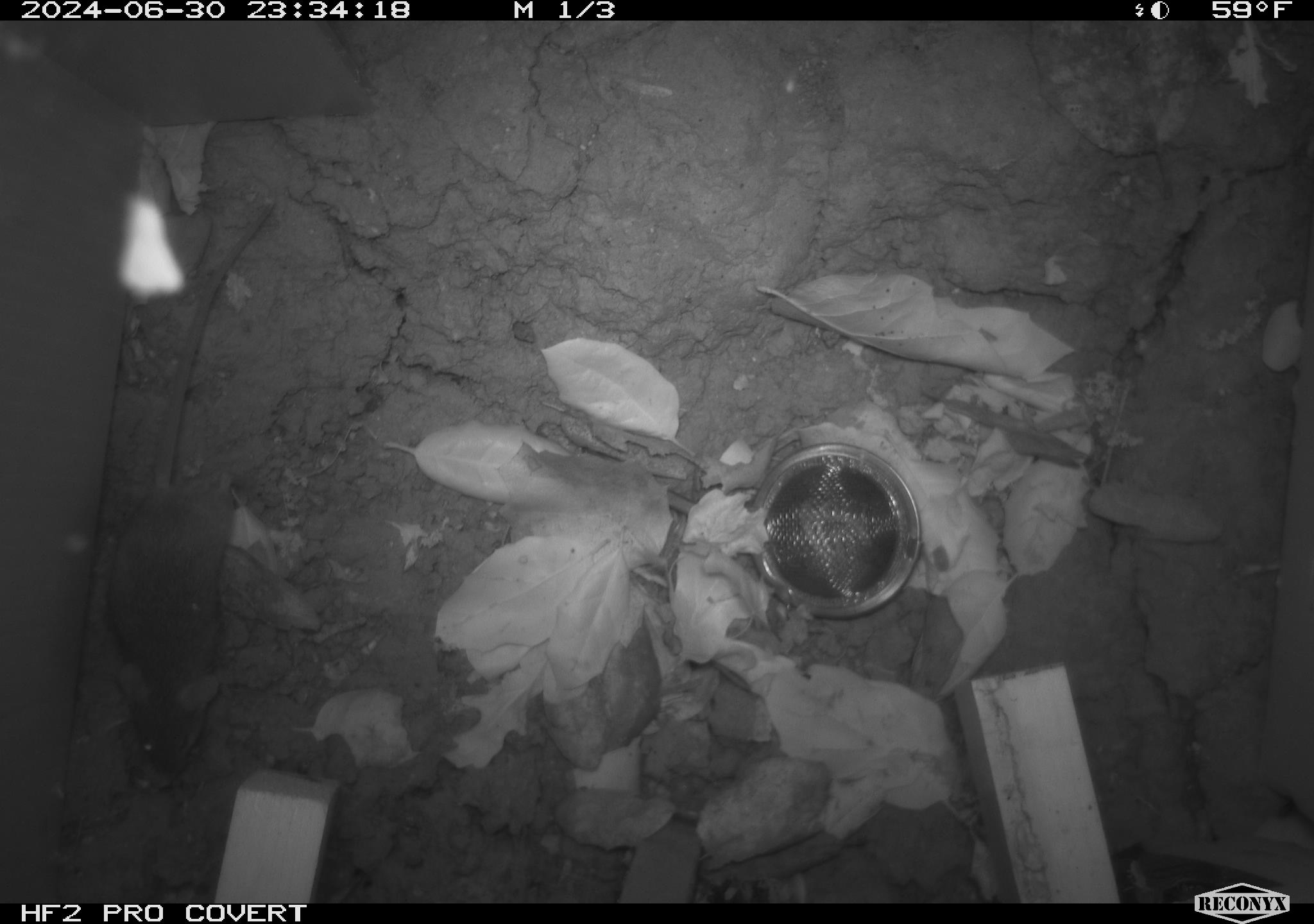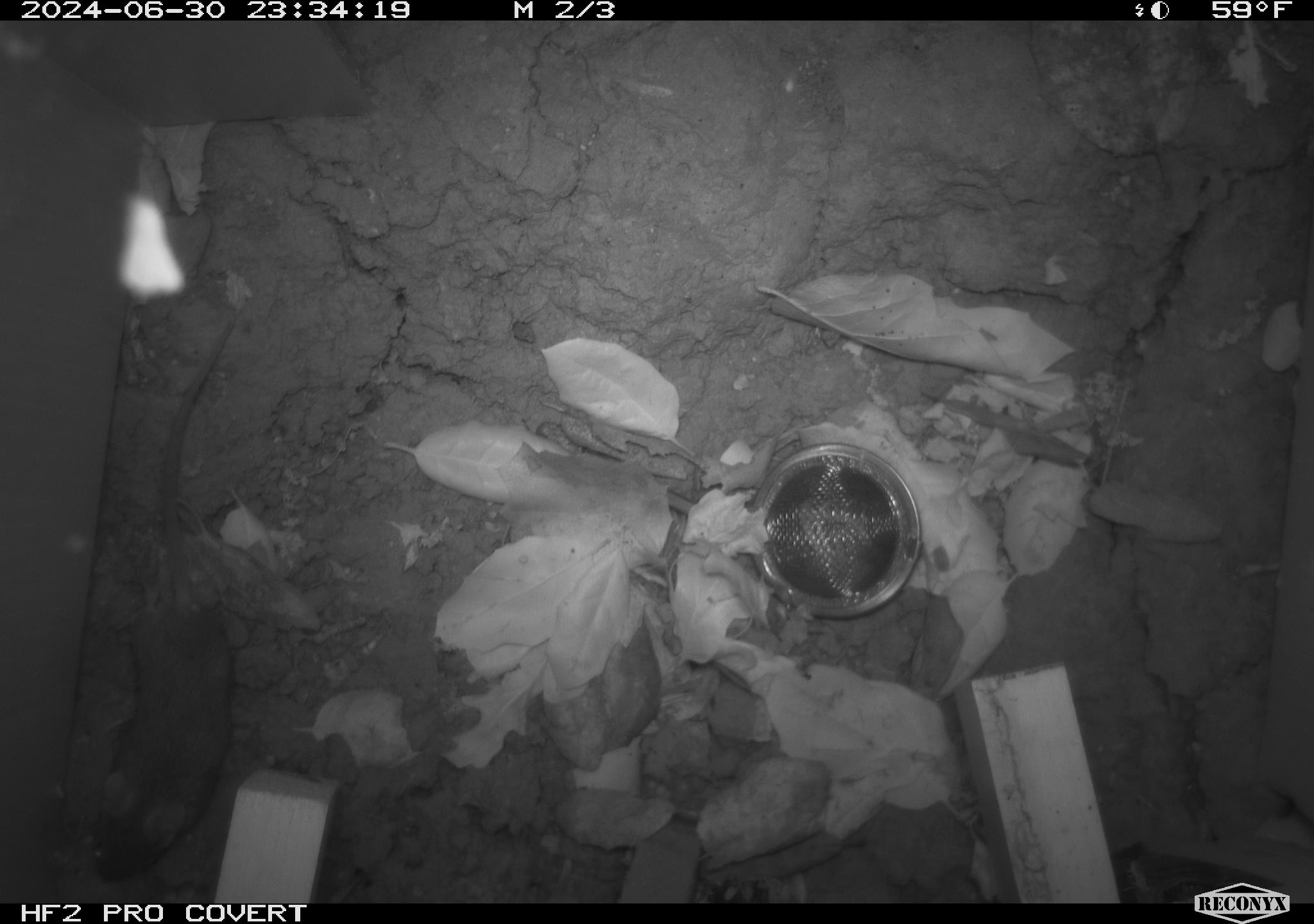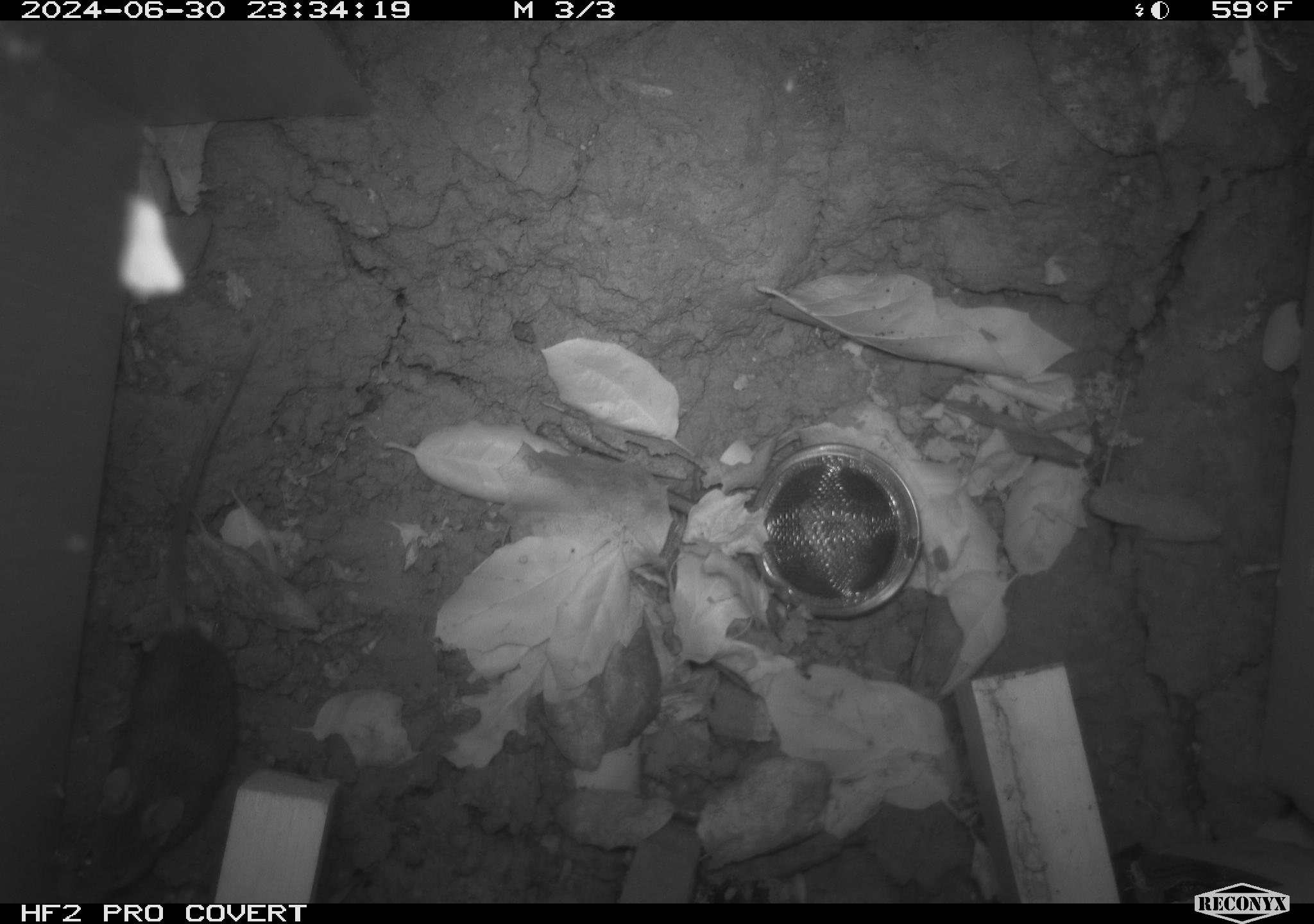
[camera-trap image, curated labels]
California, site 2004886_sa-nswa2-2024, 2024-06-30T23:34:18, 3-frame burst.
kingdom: Animalia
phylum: Chordata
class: Mammalia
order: Rodentia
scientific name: Rodentia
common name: rodent